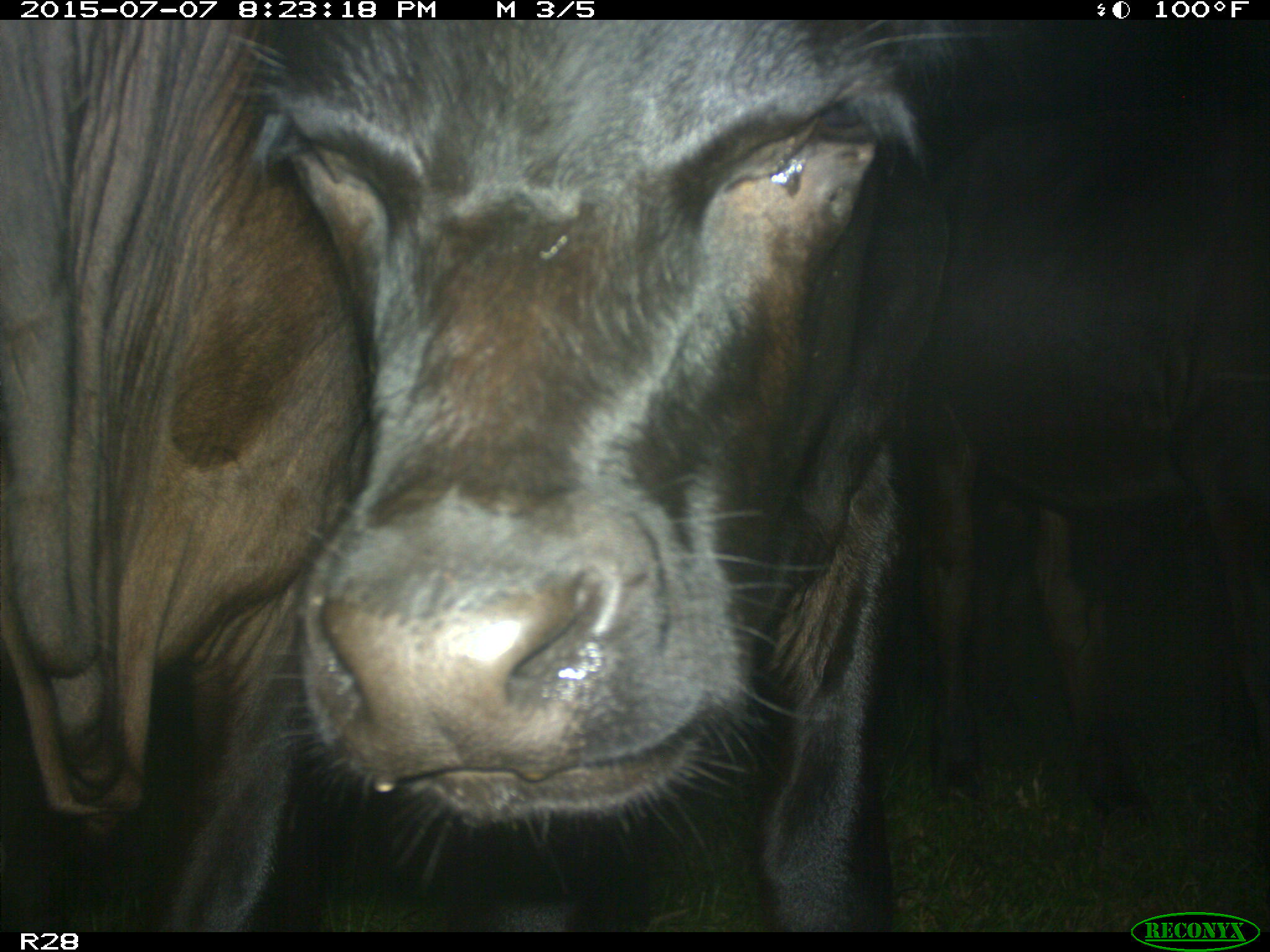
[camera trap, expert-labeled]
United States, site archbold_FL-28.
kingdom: Animalia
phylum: Chordata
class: Mammalia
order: Artiodactyla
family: Bovidae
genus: Bos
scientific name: Bos taurus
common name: domestic cow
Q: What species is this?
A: Bos taurus (domestic cow).